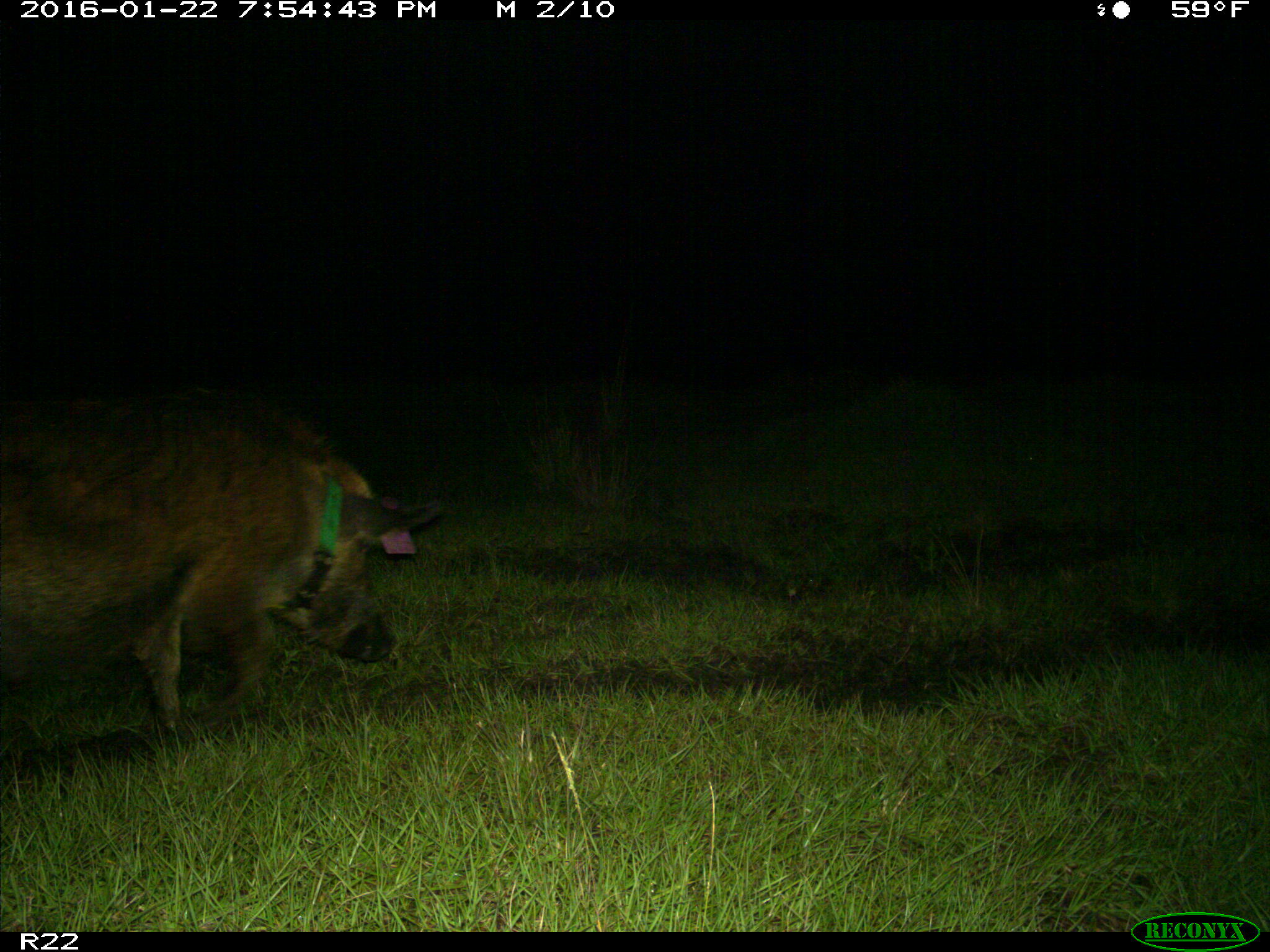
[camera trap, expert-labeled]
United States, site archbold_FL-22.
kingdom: Animalia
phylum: Chordata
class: Mammalia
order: Artiodactyla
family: Suidae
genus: Sus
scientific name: Sus scrofa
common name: wild boar